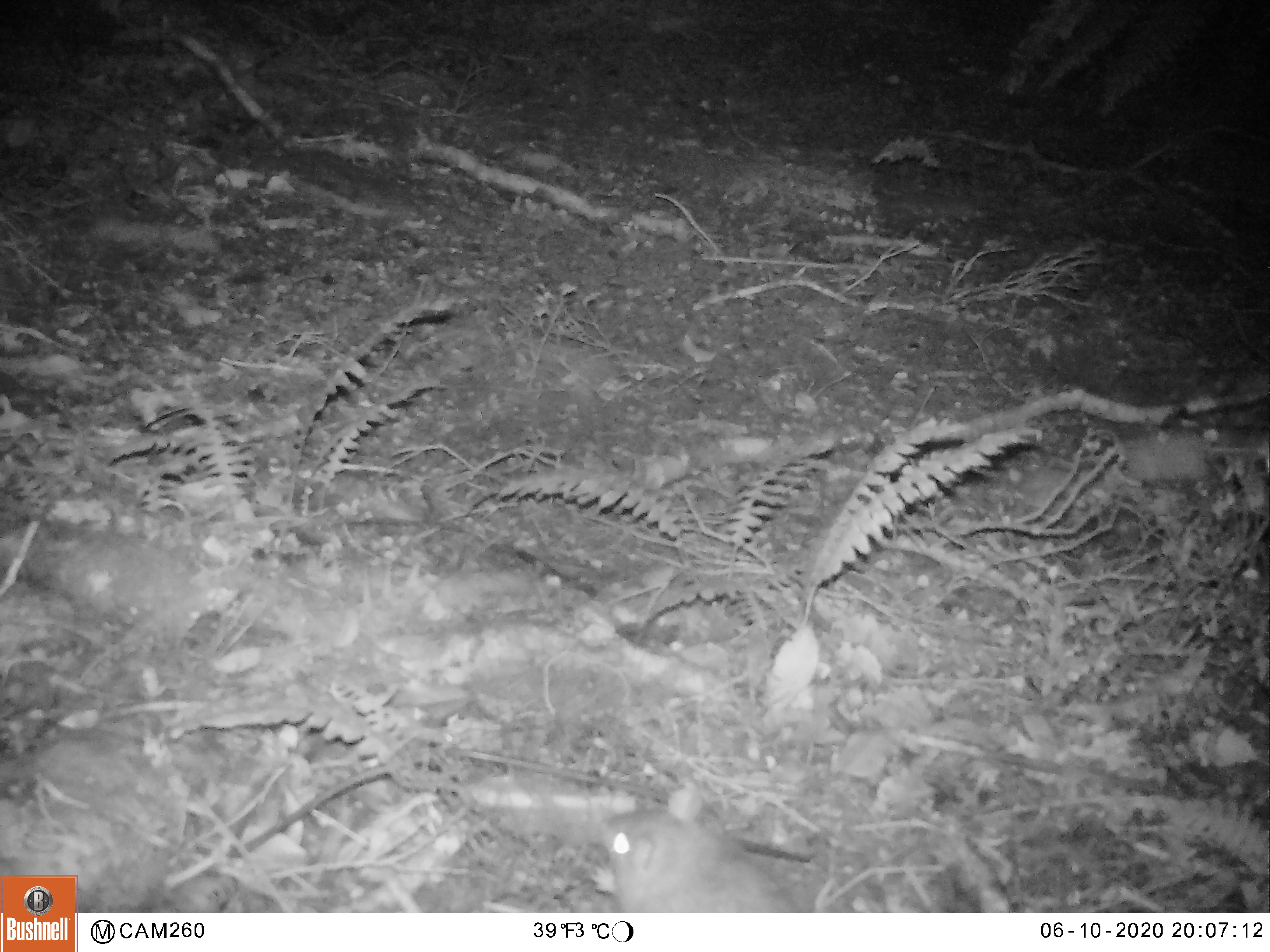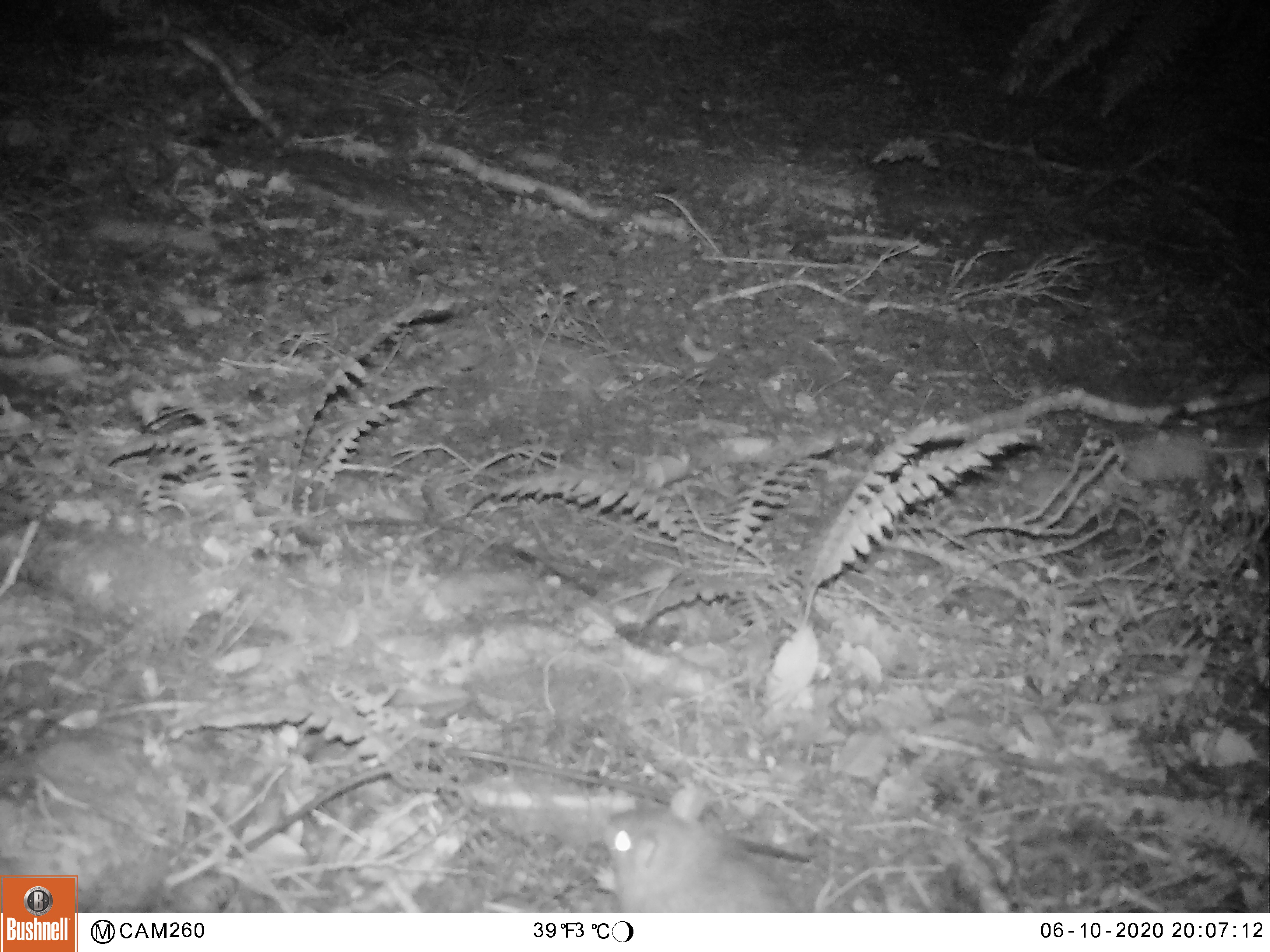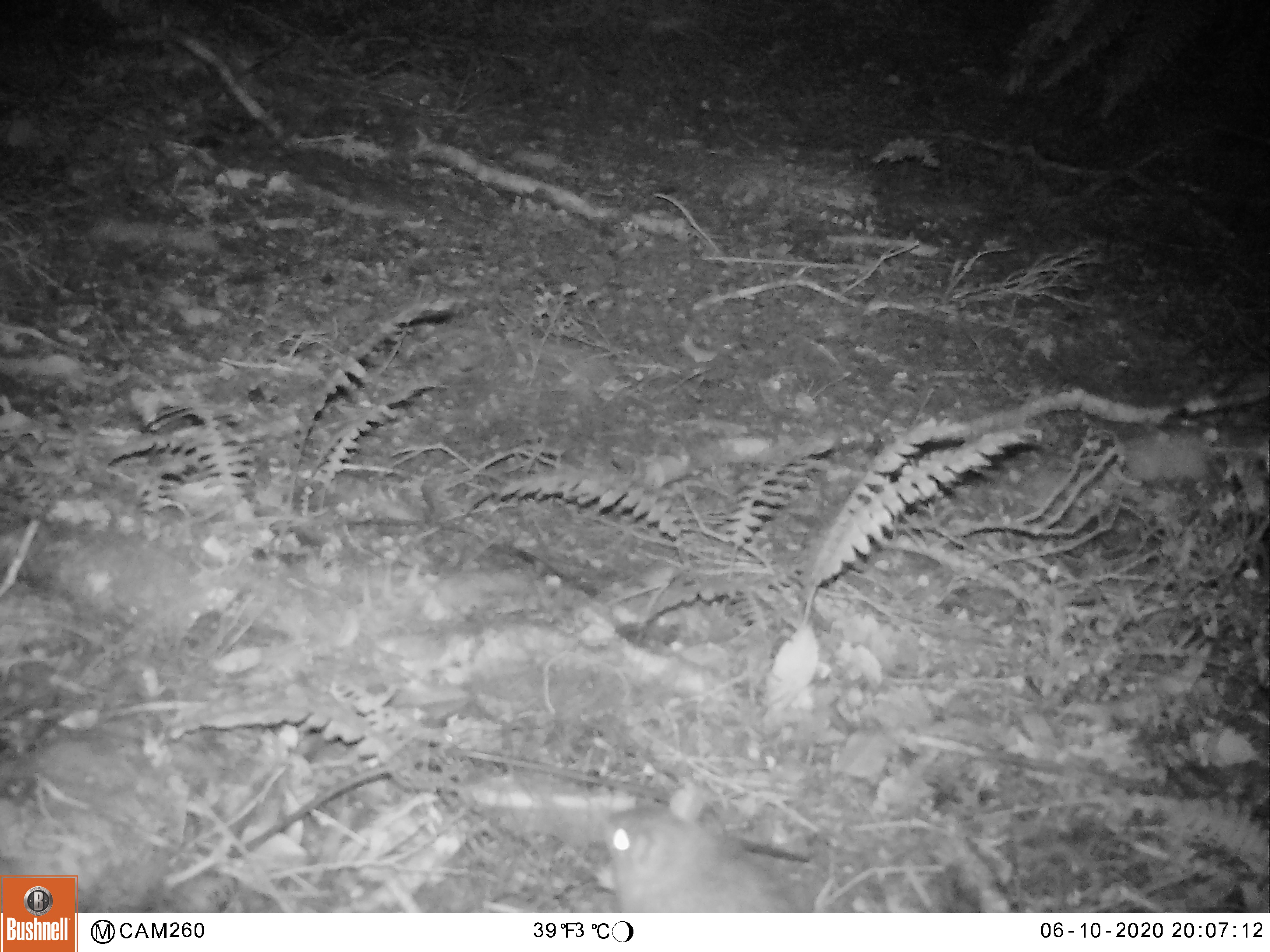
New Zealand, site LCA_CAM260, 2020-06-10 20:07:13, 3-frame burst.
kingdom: Animalia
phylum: Chordata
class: Mammalia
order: Rodentia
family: Muridae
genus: Rattus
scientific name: Rattus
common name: rat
Rat (Rattus).